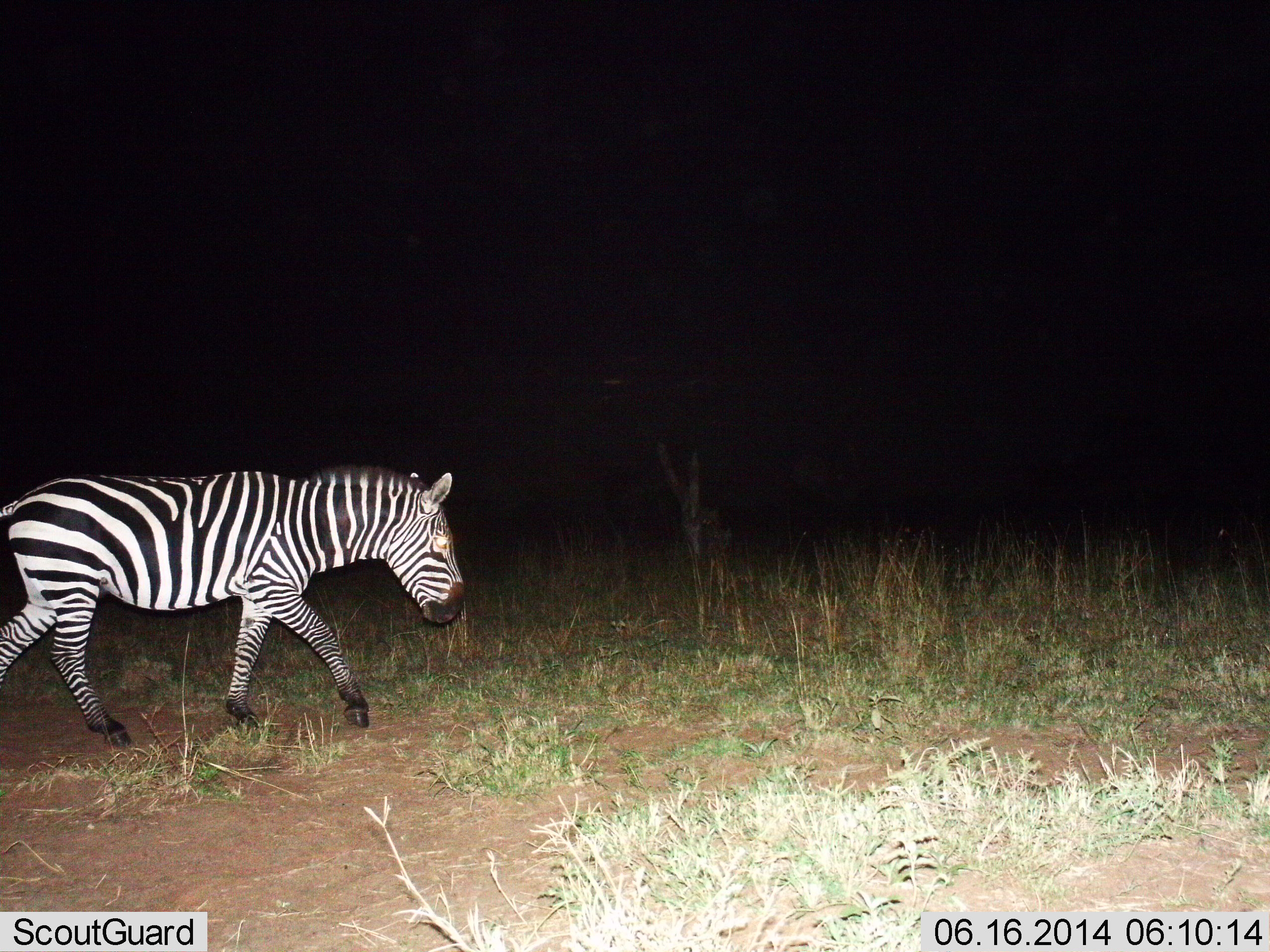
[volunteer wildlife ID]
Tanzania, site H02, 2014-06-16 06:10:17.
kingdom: Animalia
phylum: Chordata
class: Mammalia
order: Perissodactyla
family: Equidae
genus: Equus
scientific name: Equus quagga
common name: plains zebra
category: zebra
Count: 1.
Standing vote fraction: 0%.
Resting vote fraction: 0%.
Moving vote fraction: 100%.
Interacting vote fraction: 0%.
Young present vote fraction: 0%.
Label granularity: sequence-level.